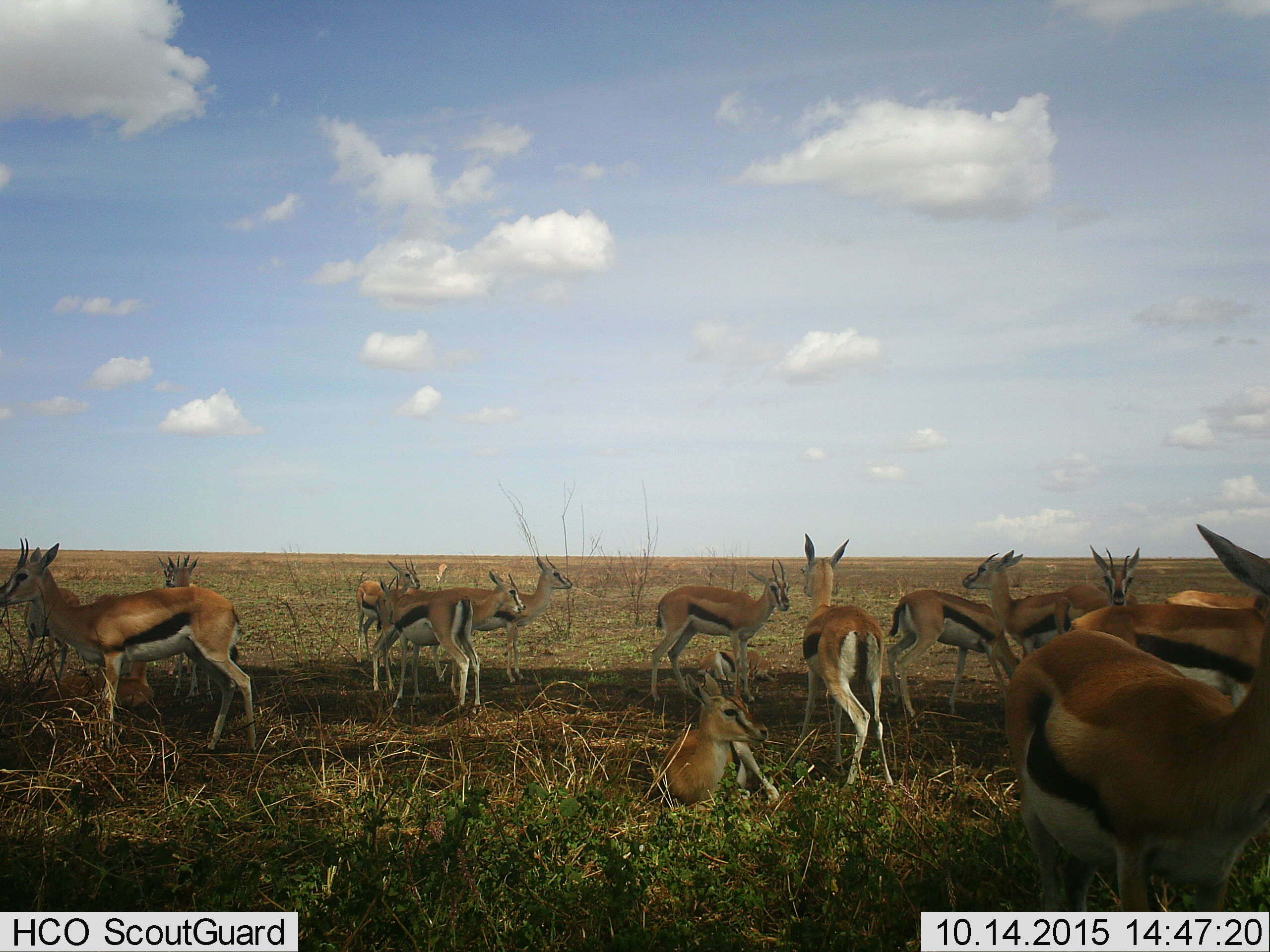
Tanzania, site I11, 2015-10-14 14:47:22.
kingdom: Animalia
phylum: Chordata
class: Mammalia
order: Artiodactyla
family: Bovidae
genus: Eudorcas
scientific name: Eudorcas thomsonii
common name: thomson's gazelle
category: gazellethomsons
Gazellethomsons (thomson's gazelle) (Eudorcas thomsonii), count 11-50. Behavior (volunteer vote fractions): standing 100%, resting 75%, moving 38%, interacting 12%. Young present (vote fraction): 25%. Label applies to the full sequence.